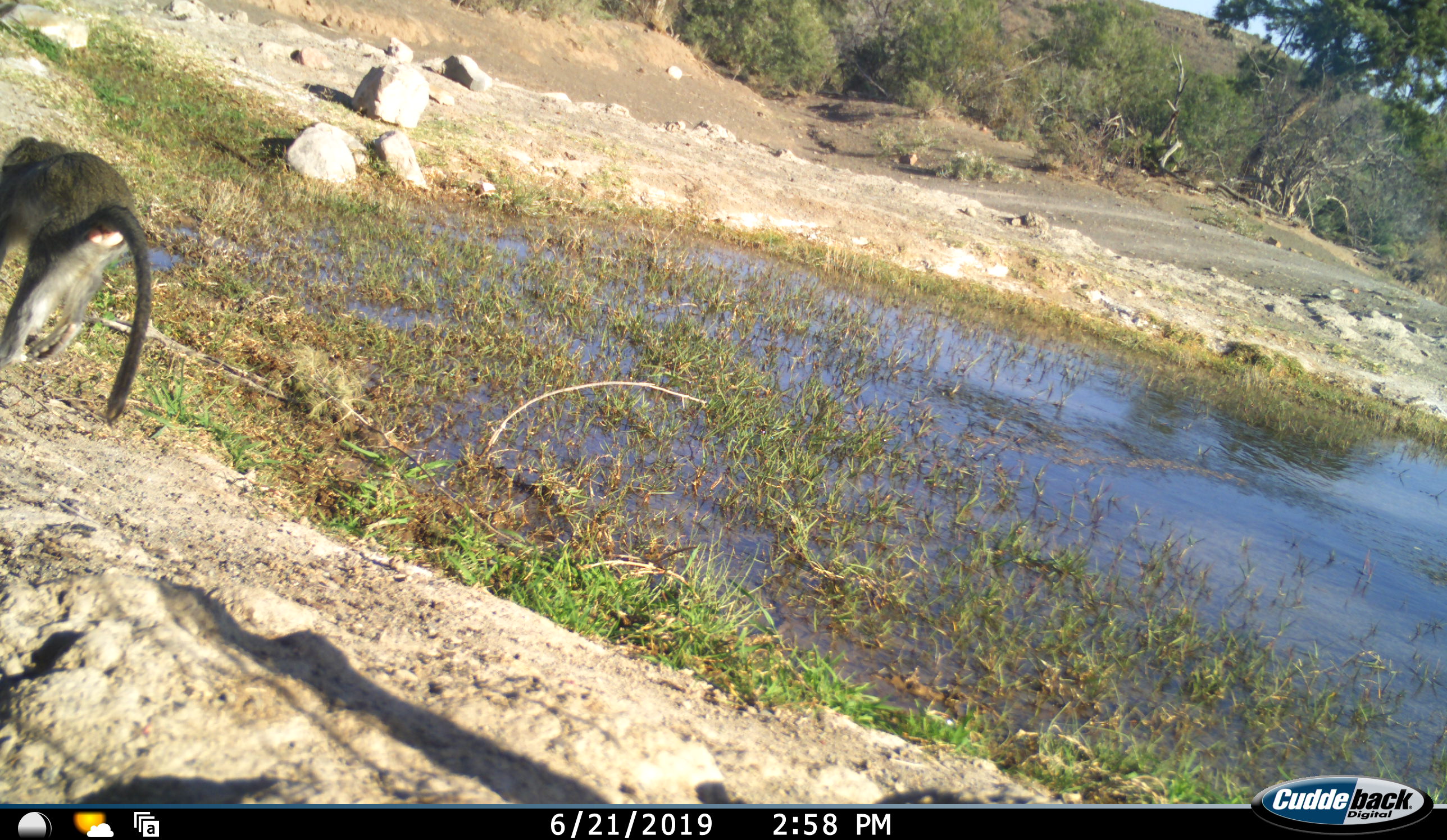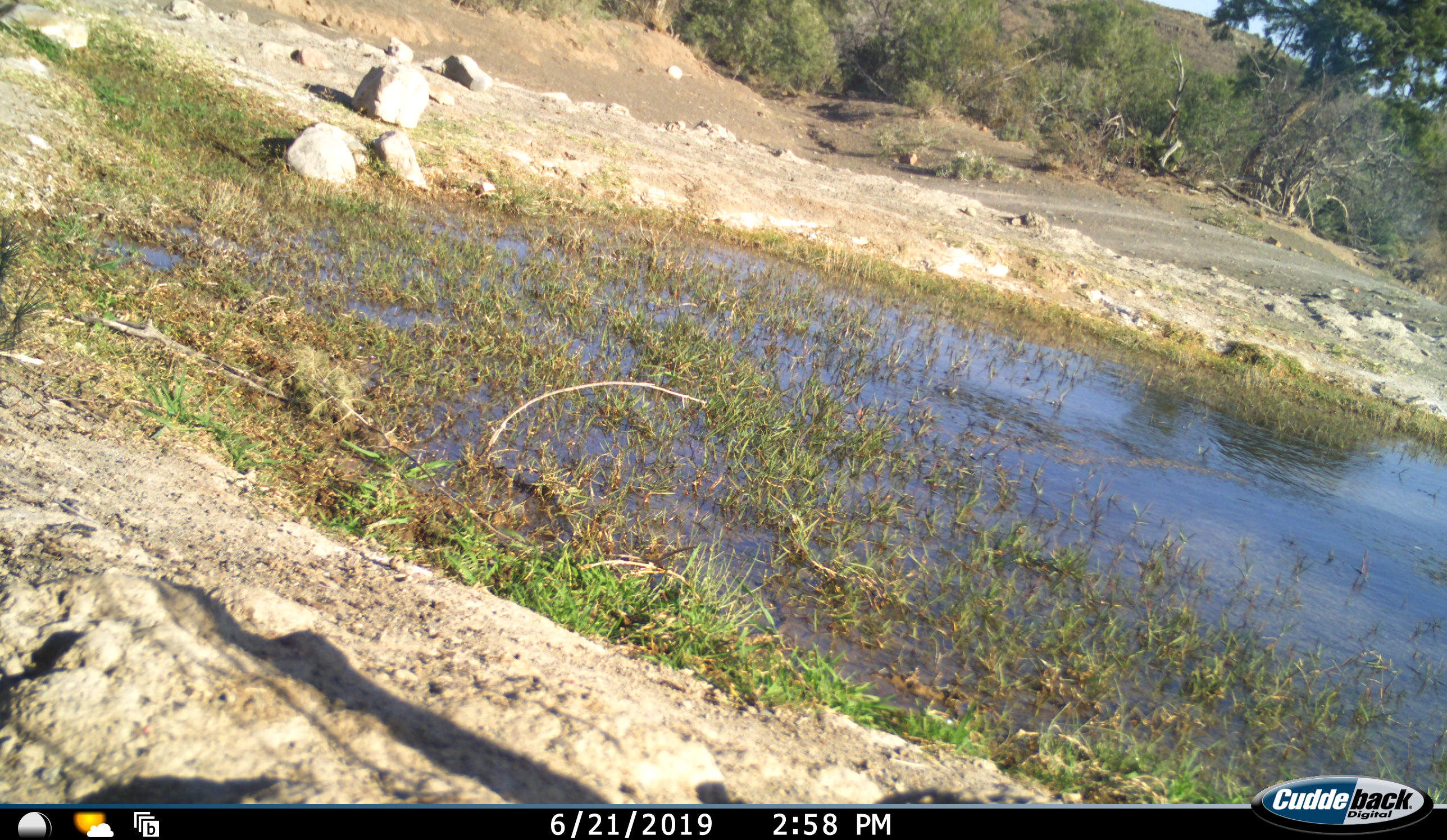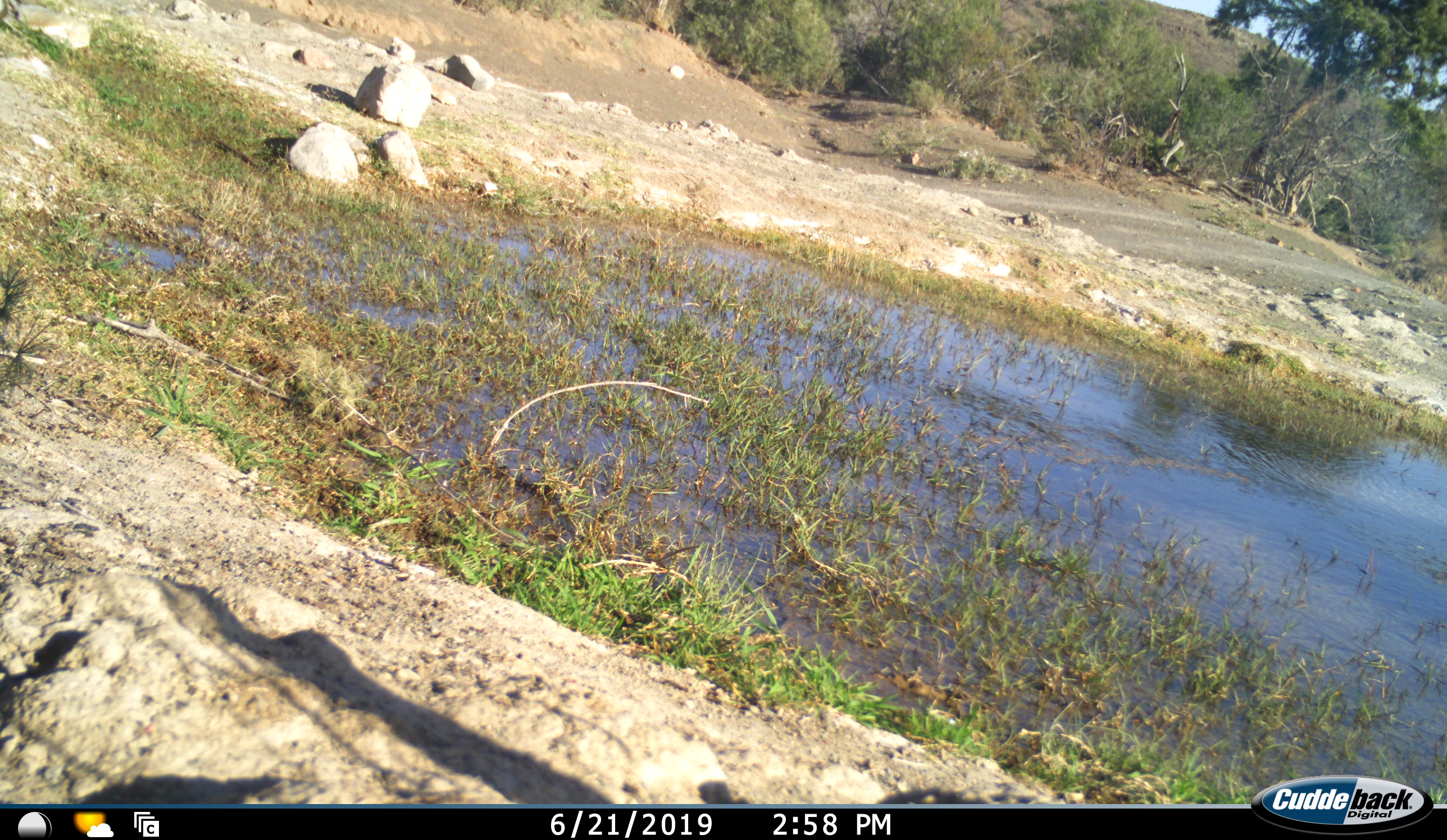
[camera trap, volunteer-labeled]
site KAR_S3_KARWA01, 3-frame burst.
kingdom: Animalia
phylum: Chordata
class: Mammalia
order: Primates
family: Cercopithecidae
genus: Chlorocebus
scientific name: Chlorocebus pygerythrus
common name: vervet monkey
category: monkeyvervet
Monkeyvervet (vervet monkey) (Chlorocebus pygerythrus), count 1. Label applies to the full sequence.